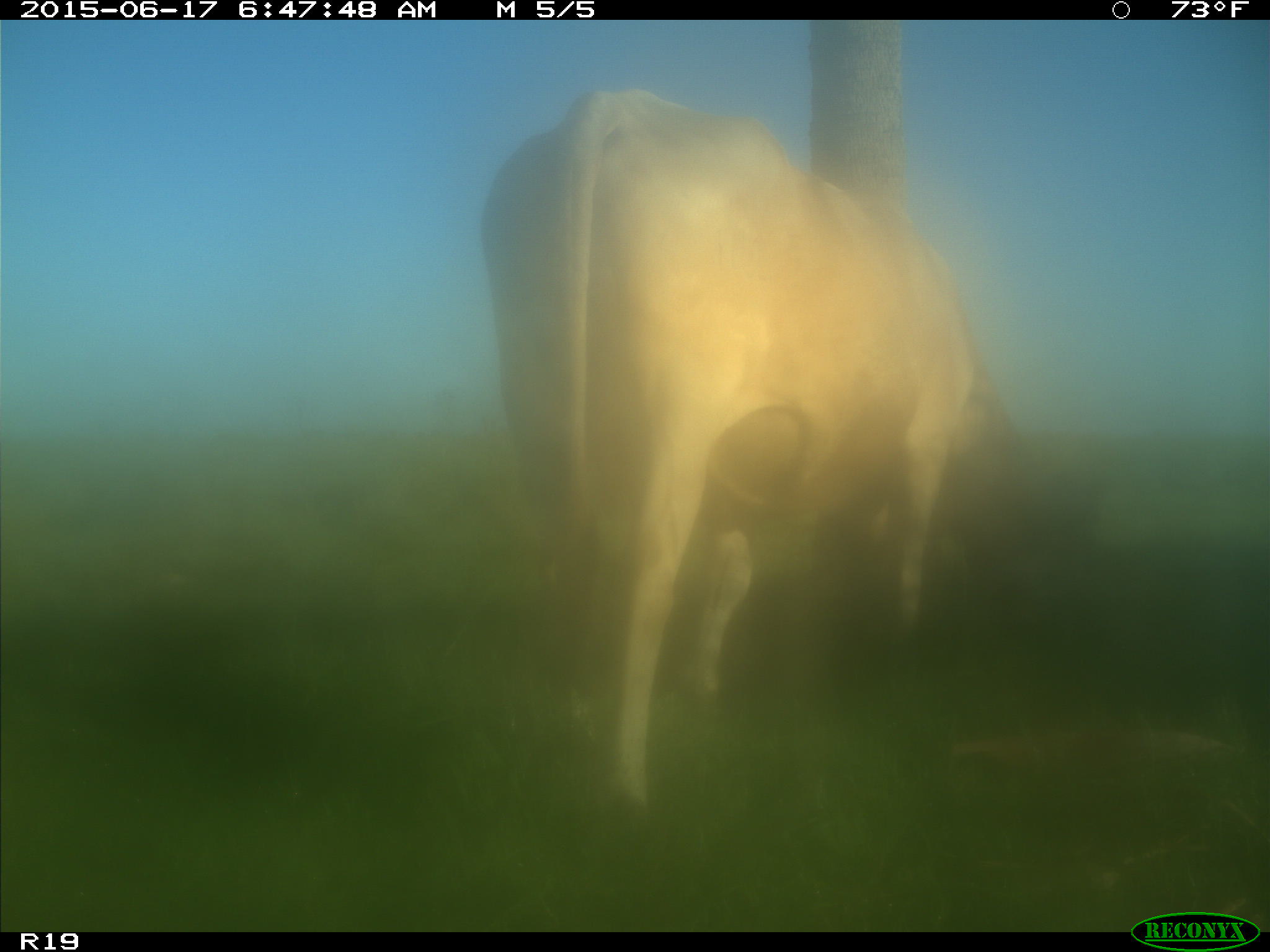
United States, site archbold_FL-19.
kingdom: Animalia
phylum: Chordata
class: Mammalia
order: Artiodactyla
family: Bovidae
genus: Bos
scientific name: Bos taurus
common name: domestic cow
Bos taurus (domestic cow).